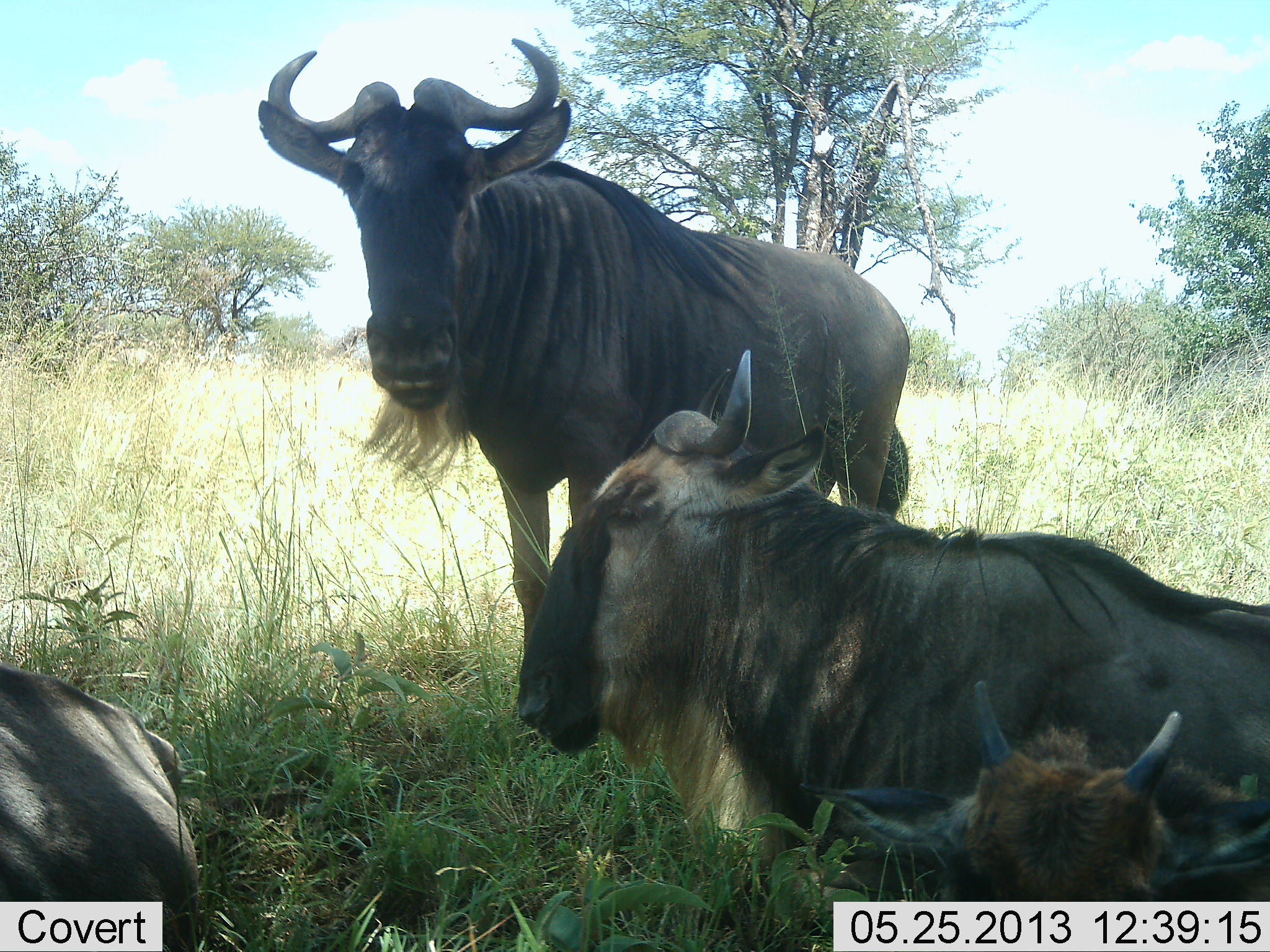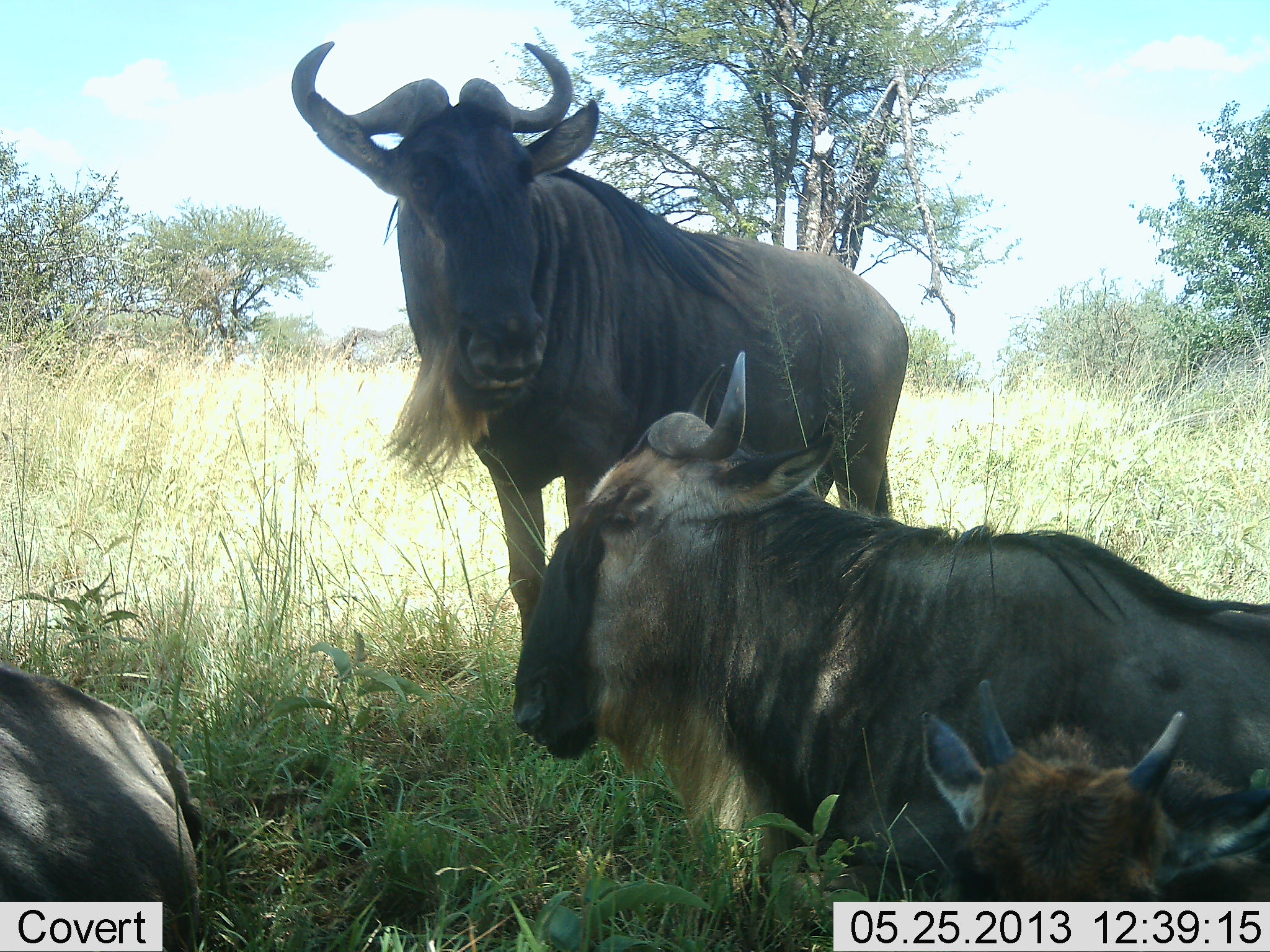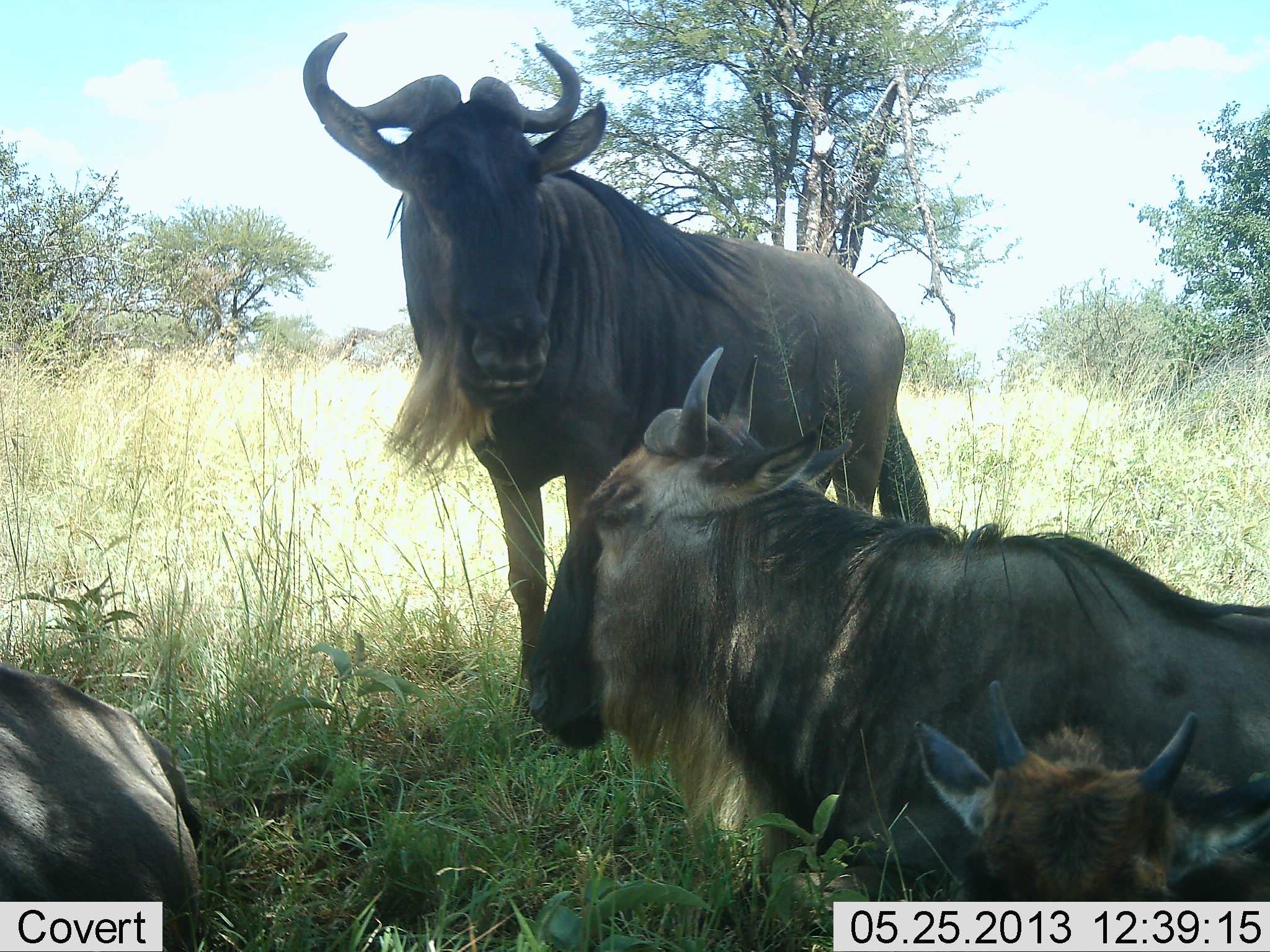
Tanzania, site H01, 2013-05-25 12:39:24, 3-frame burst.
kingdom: Animalia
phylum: Chordata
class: Mammalia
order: Artiodactyla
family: Bovidae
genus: Connochaetes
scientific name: Connochaetes taurinus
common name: blue wildebeest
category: wildebeest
Wildebeest (blue wildebeest) (Connochaetes taurinus), count 4. Behavior (volunteer vote fractions): standing 50%, resting 100%, moving 0%, interacting 10%. Young present (vote fraction): 80%. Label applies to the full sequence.